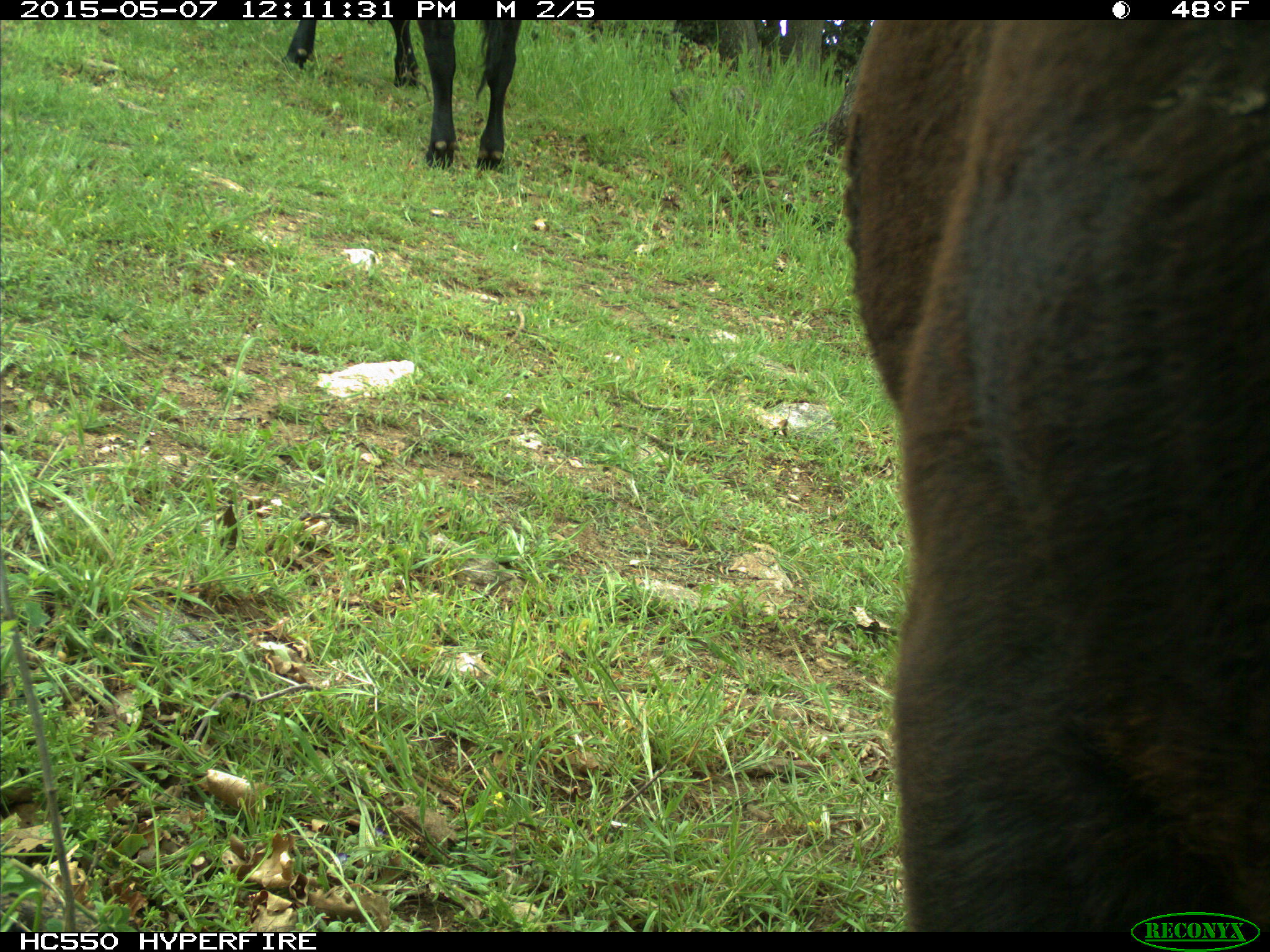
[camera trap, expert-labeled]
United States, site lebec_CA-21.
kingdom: Animalia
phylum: Chordata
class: Mammalia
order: Artiodactyla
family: Bovidae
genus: Bos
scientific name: Bos taurus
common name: domestic cow